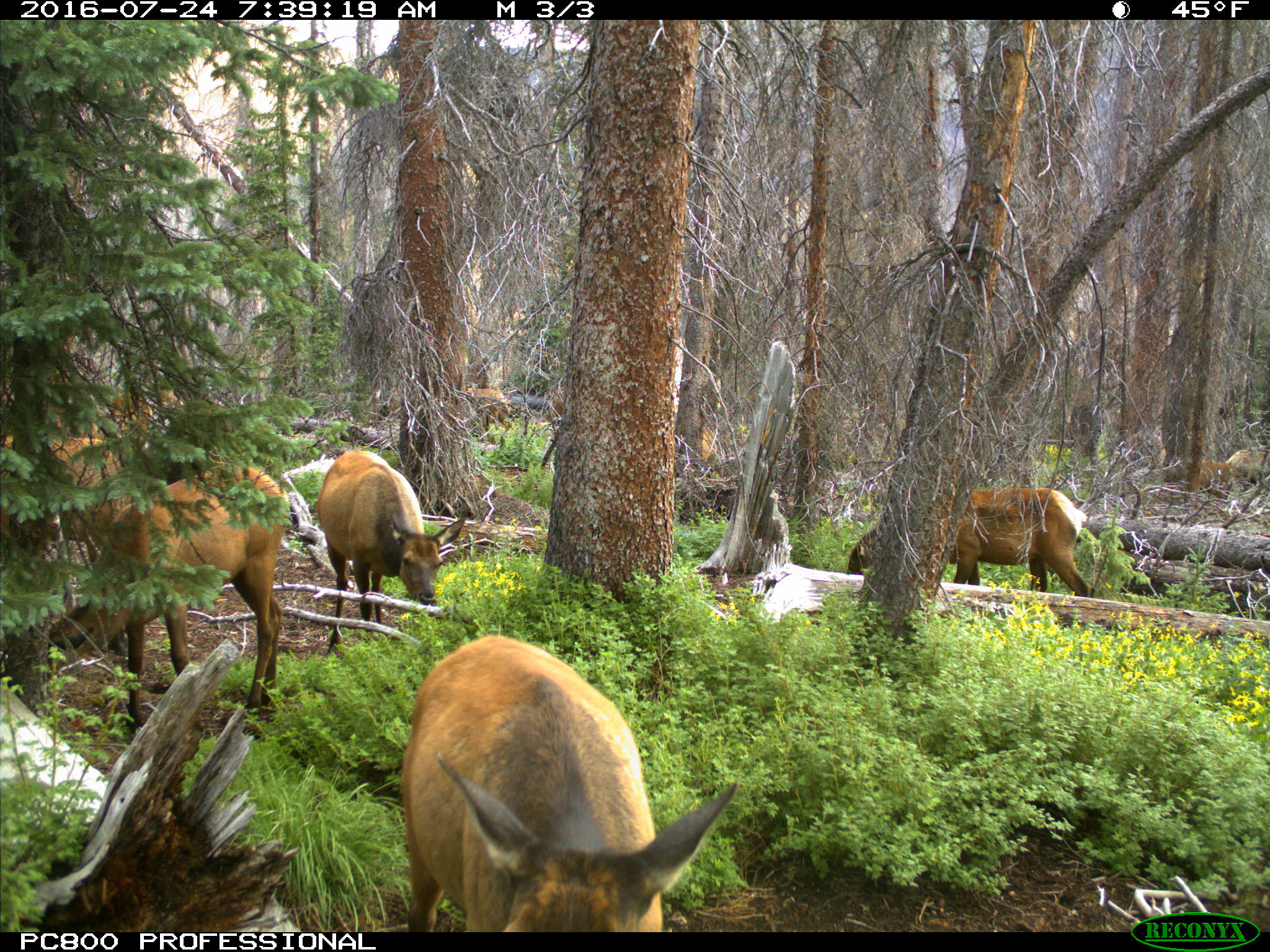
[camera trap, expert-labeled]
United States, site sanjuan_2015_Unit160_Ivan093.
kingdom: Animalia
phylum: Chordata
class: Mammalia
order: Artiodactyla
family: Cervidae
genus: Cervus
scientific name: Cervus elaphus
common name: red deer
Cervus elaphus (red deer).